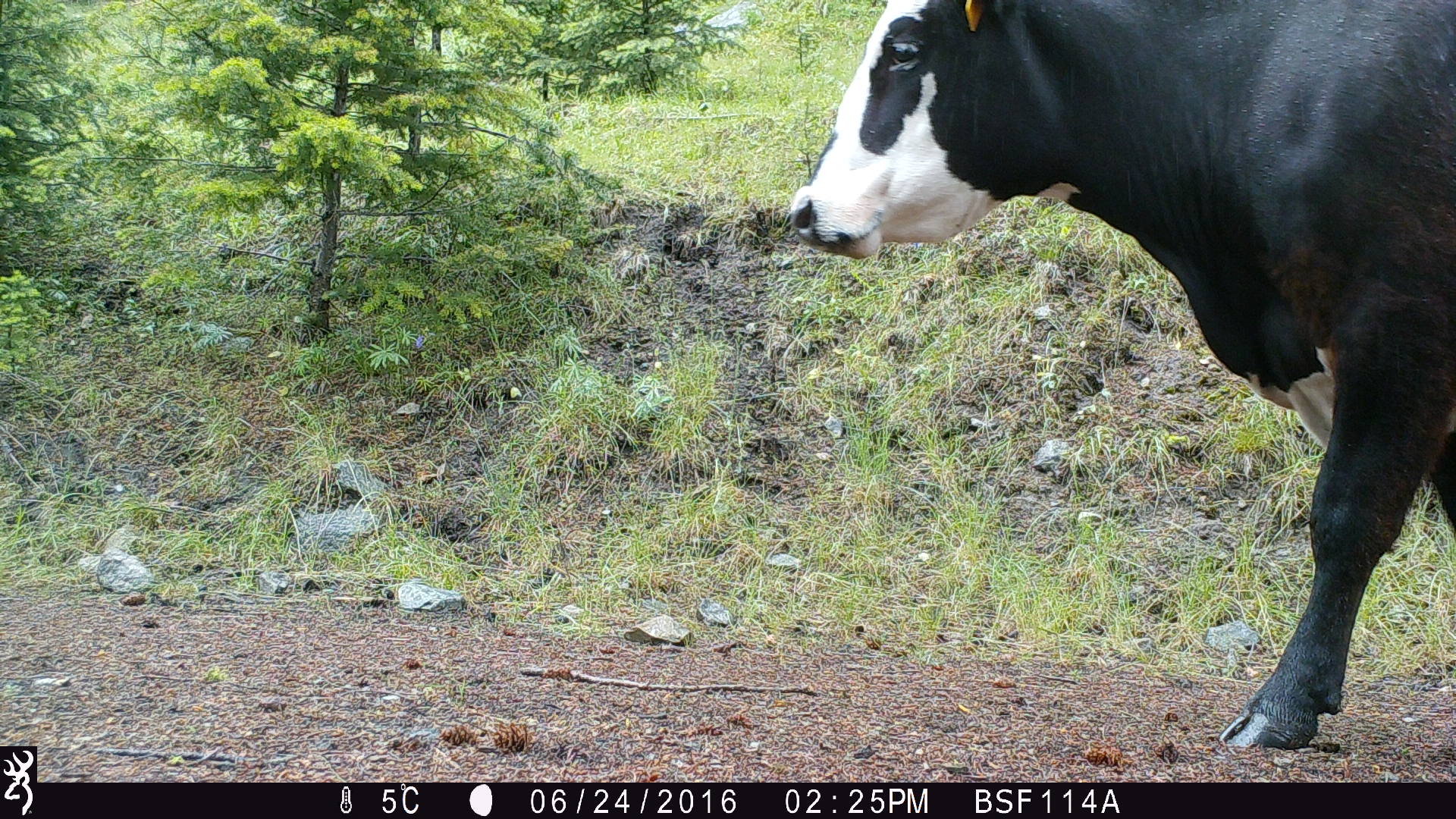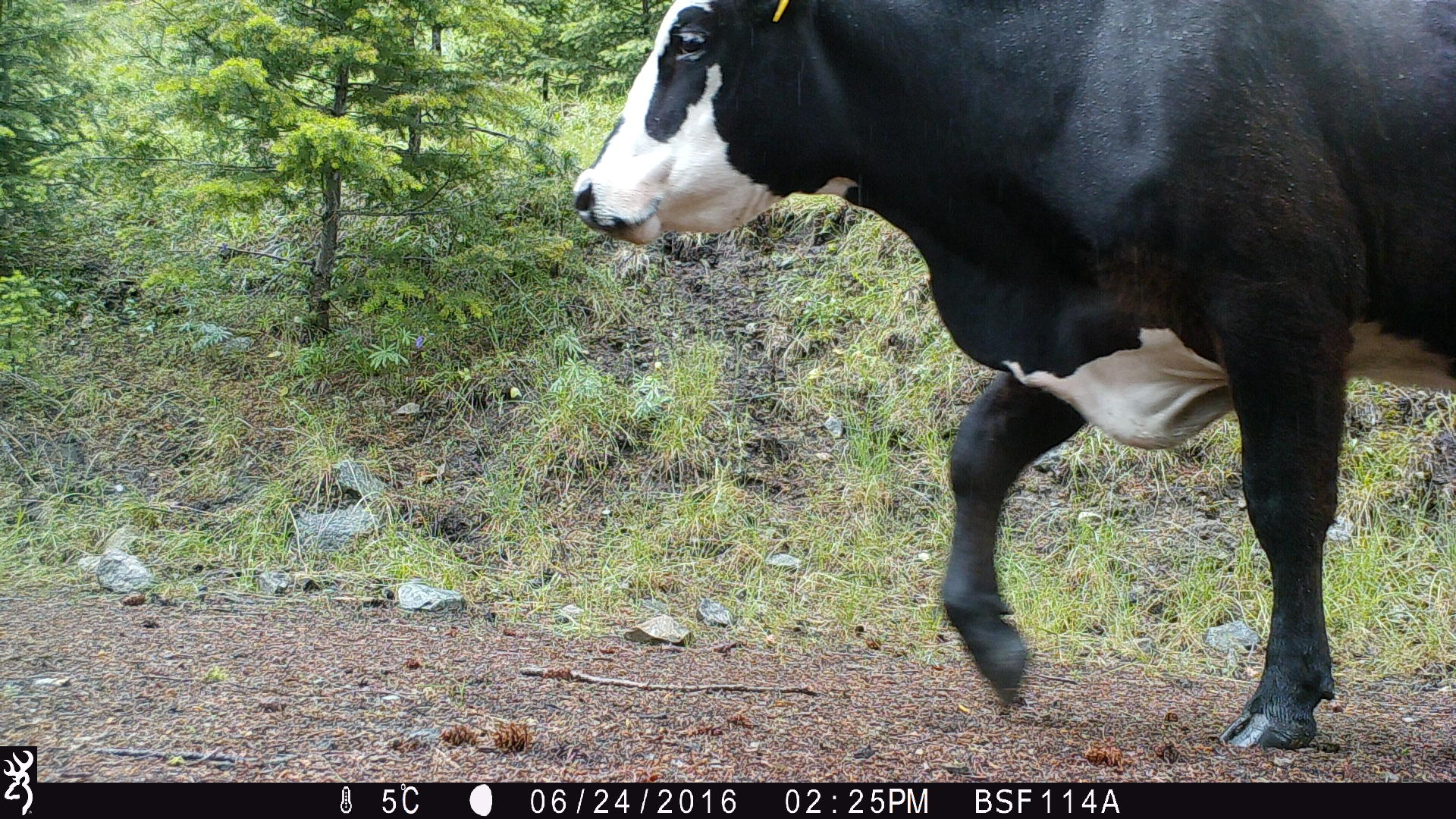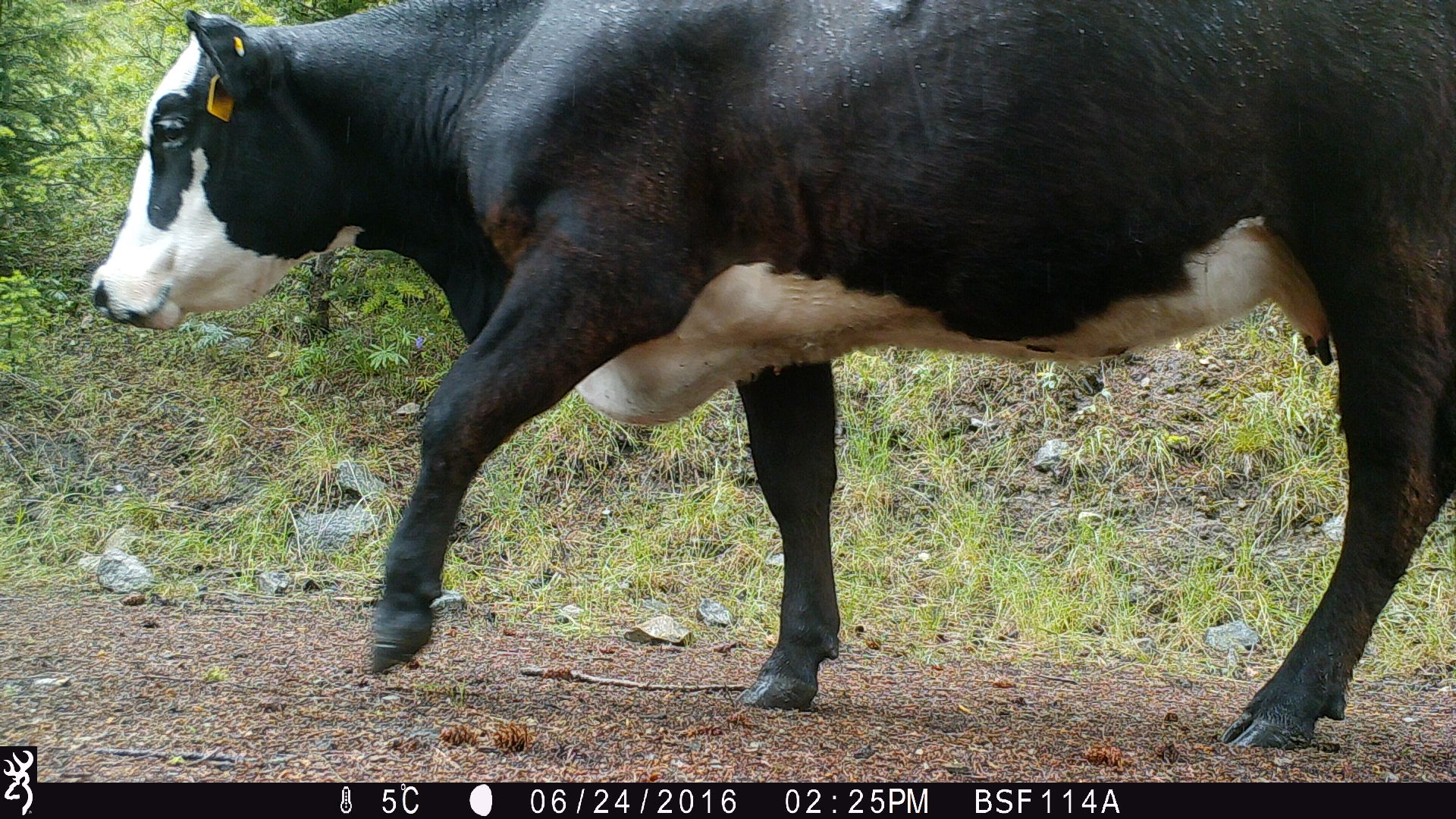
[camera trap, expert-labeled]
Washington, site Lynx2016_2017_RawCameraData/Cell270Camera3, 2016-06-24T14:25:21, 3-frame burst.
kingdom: Animalia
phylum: Chordata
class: Mammalia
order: Artiodactyla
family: Bovidae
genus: Bos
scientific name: Bos taurus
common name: domestic cattle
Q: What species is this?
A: Domestic cattle (Bos taurus).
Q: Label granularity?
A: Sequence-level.